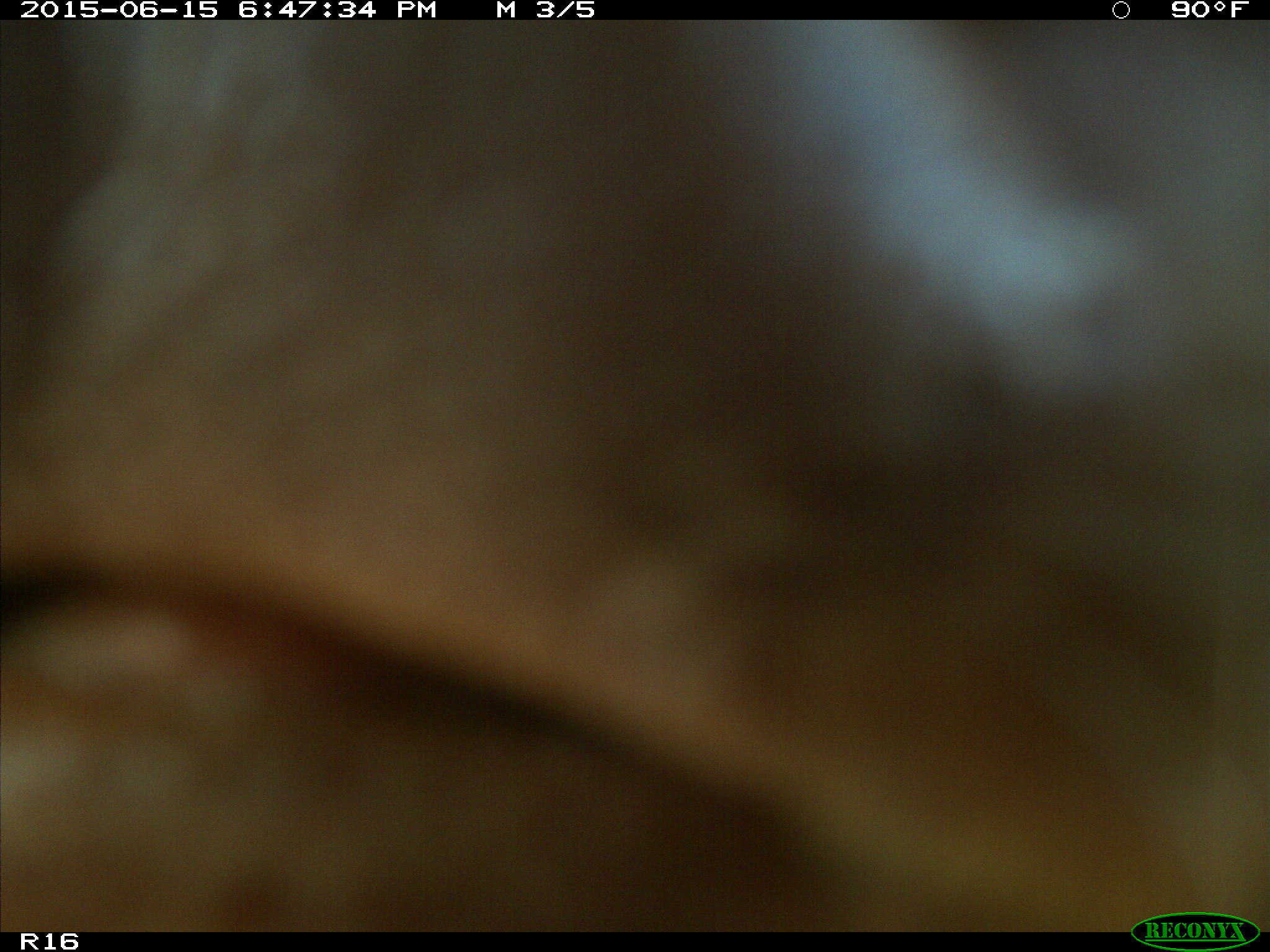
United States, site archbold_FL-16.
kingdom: Animalia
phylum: Chordata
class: Mammalia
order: Artiodactyla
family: Bovidae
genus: Bos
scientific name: Bos taurus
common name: domestic cow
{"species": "Bos taurus (domestic cow)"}